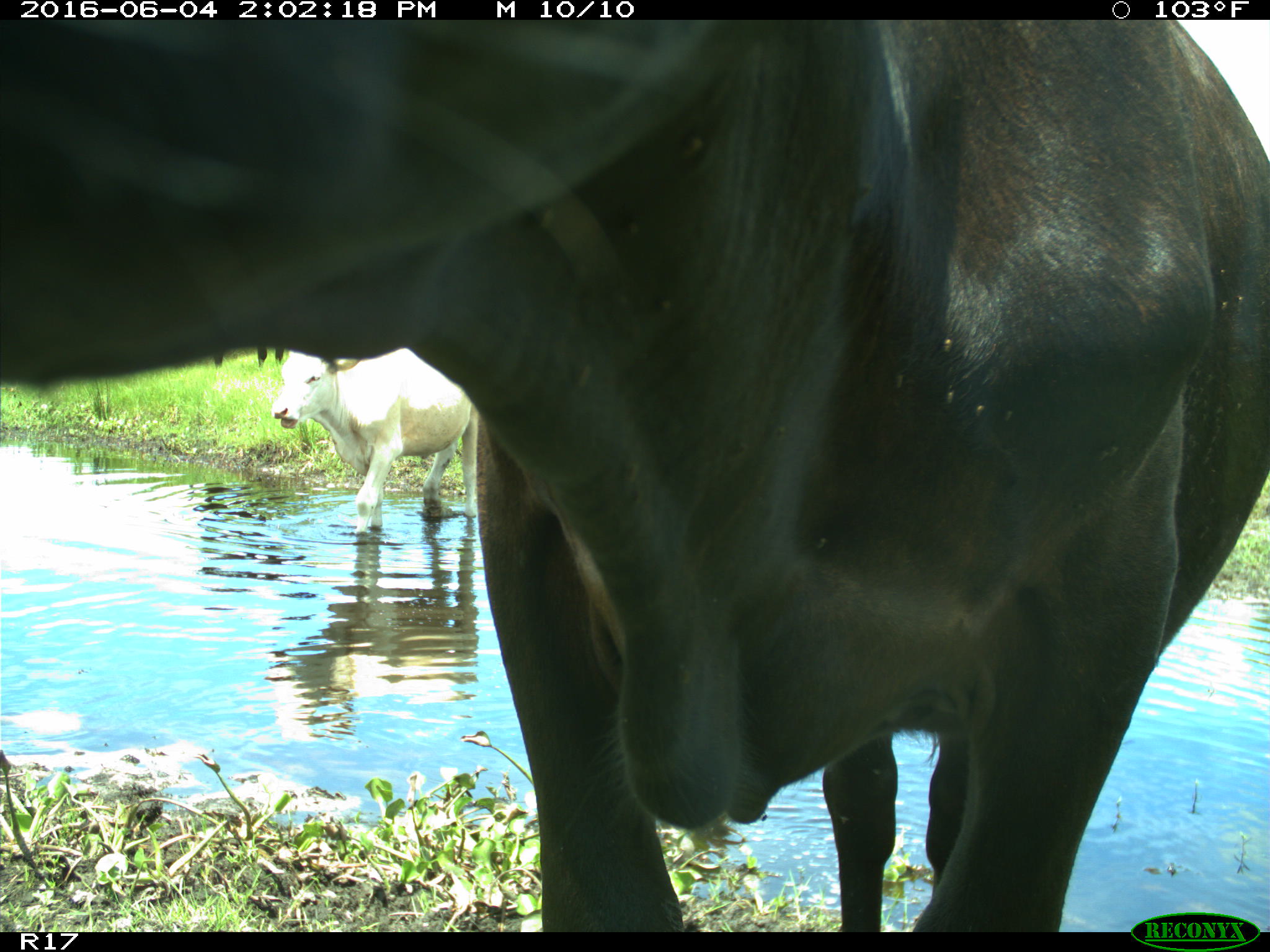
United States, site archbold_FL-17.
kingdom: Animalia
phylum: Chordata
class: Mammalia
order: Artiodactyla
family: Bovidae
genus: Bos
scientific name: Bos taurus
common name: domestic cow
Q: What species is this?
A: Bos taurus (domestic cow).